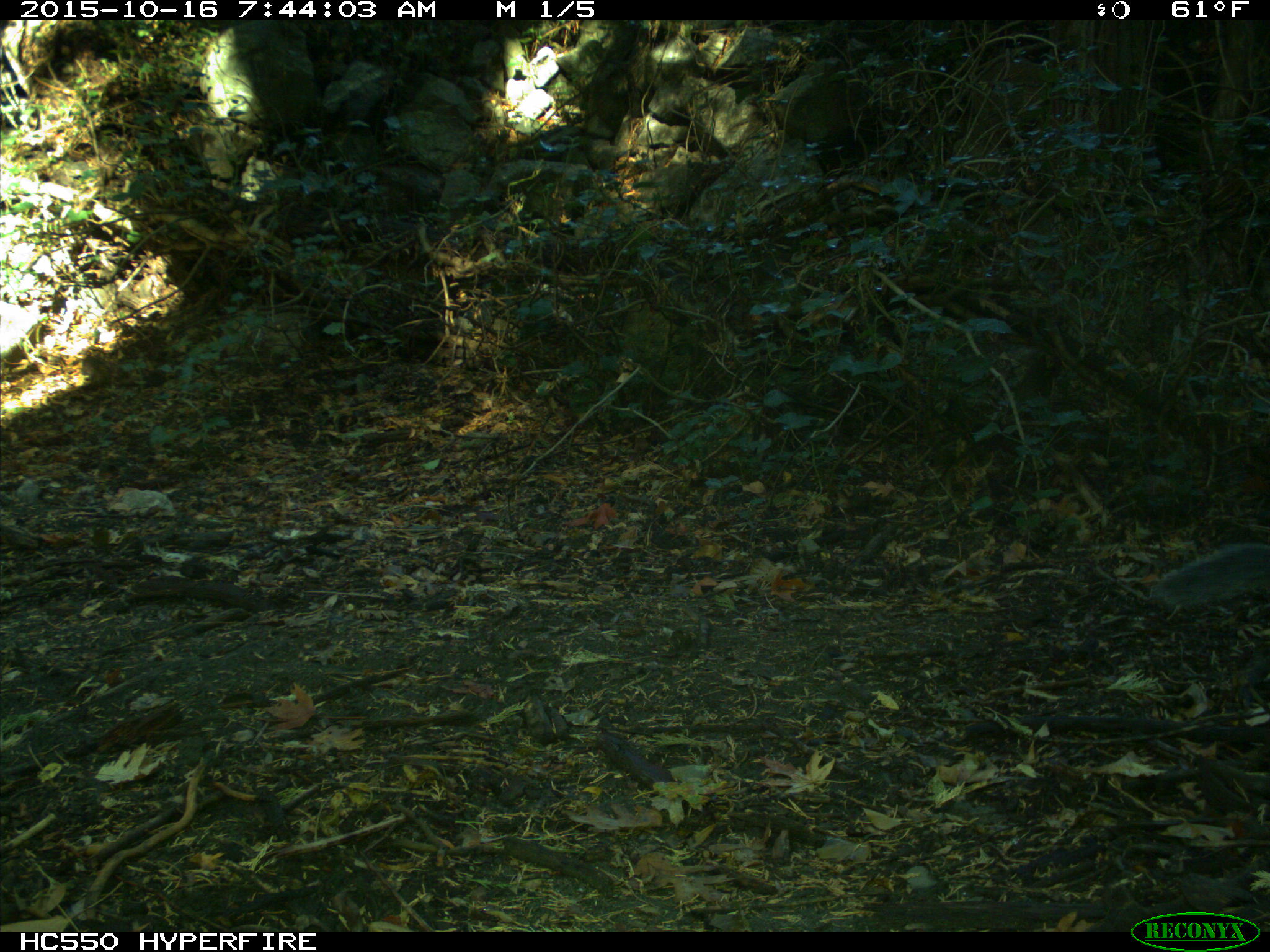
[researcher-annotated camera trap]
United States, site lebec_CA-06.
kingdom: Animalia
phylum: Chordata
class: Mammalia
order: Rodentia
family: Sciuridae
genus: Sciurus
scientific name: Sciurus carolinensis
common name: eastern gray squirrel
Sciurus carolinensis (eastern gray squirrel).